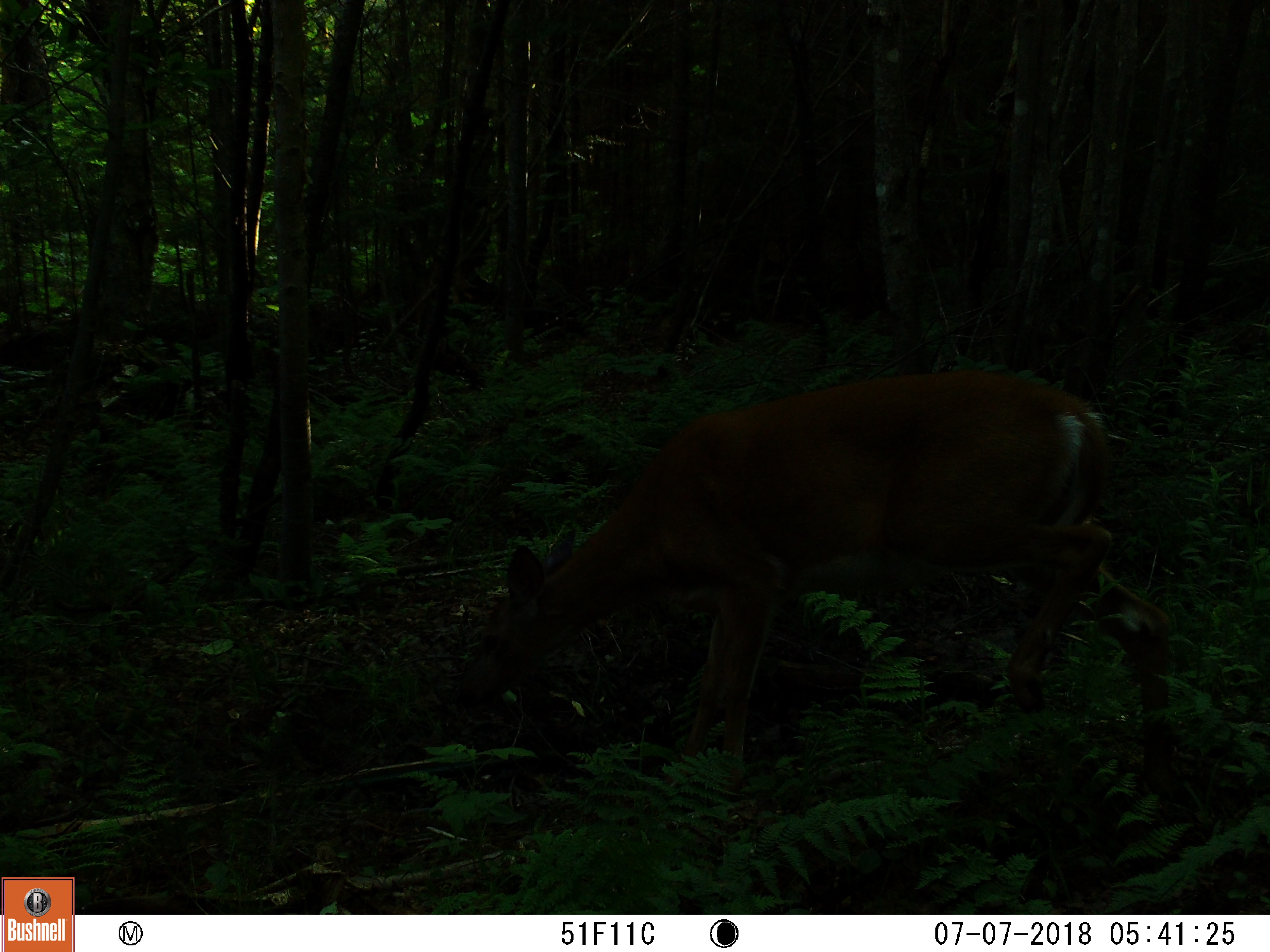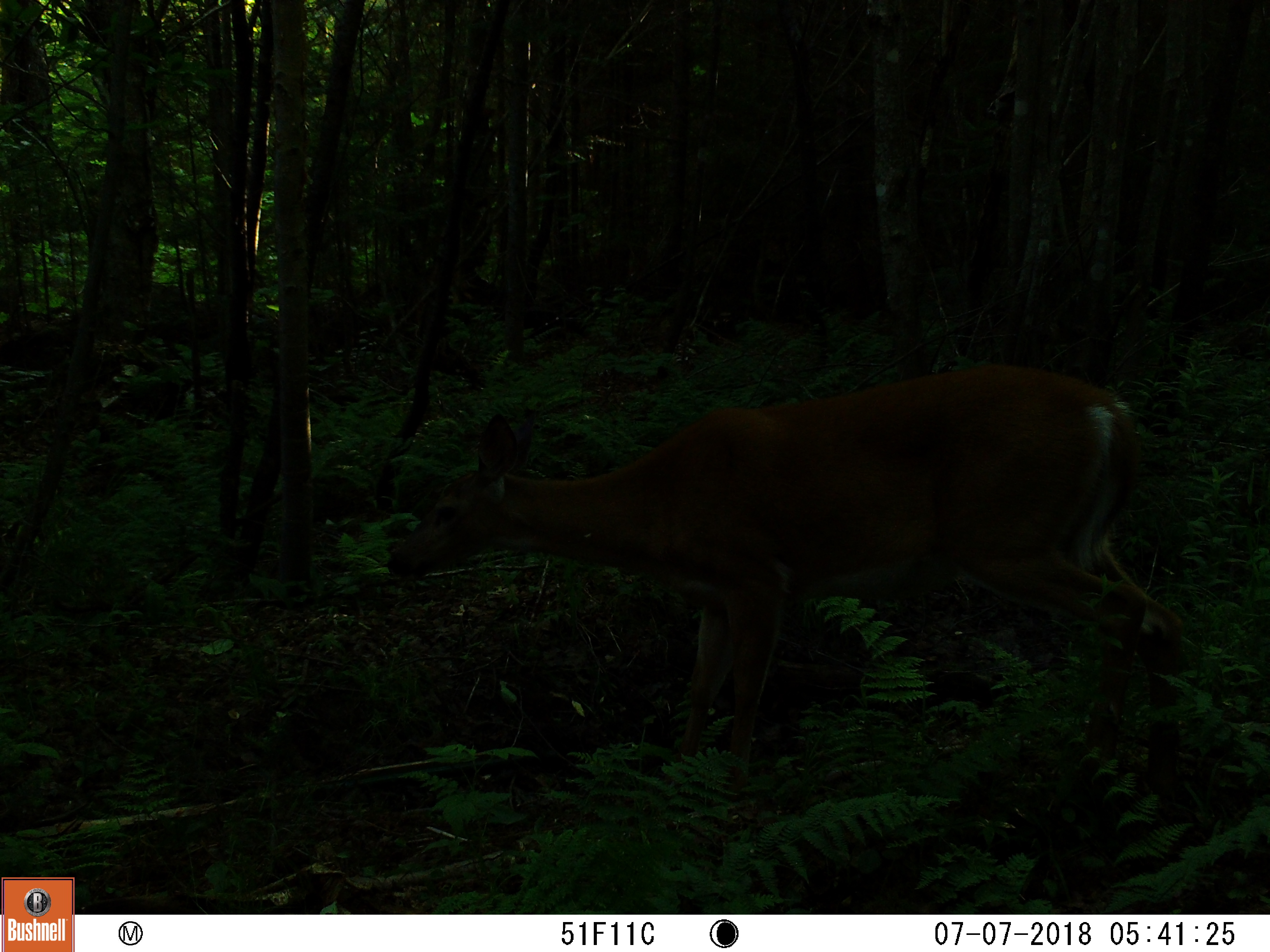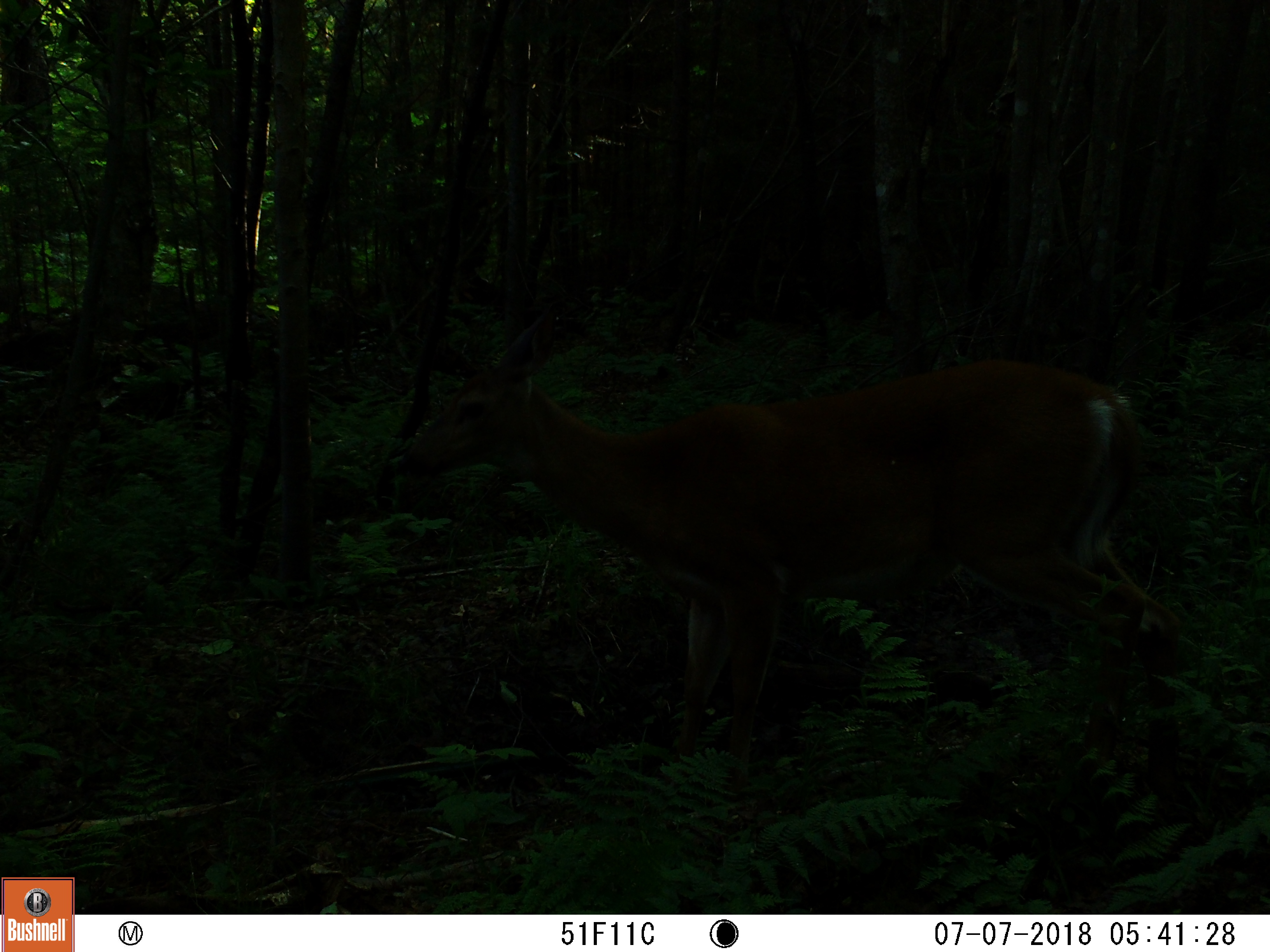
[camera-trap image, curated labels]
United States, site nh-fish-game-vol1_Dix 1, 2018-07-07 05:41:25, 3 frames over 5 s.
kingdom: Animalia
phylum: Chordata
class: Mammalia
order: Artiodactyla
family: Cervidae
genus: Odocoileus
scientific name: Odocoileus virginianus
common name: white-tailed deer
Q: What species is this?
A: White-tailed deer (Odocoileus virginianus).